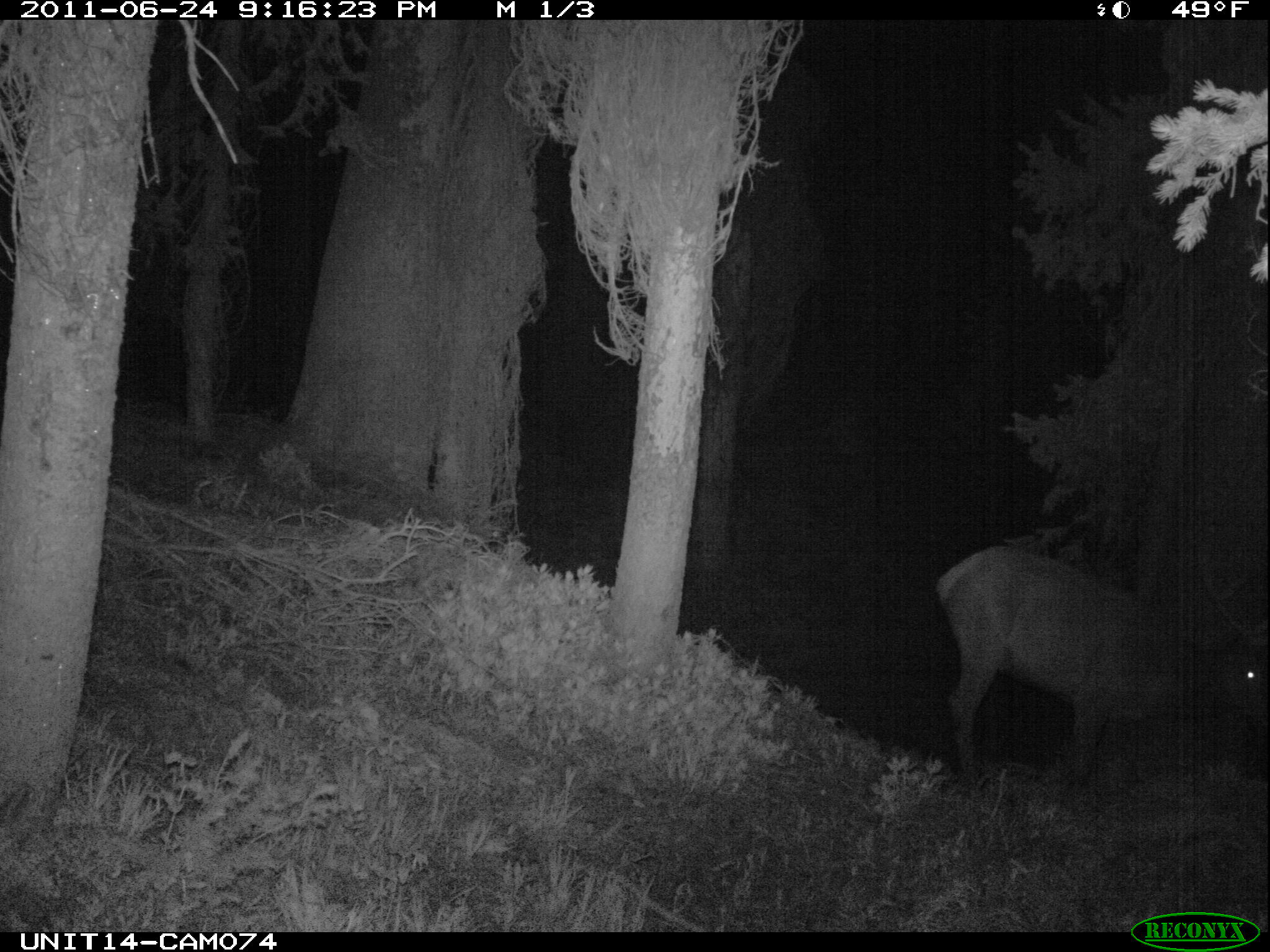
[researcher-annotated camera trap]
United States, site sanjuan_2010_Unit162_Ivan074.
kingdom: Animalia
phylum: Chordata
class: Mammalia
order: Artiodactyla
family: Cervidae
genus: Cervus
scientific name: Cervus elaphus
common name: red deer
Cervus elaphus (red deer).